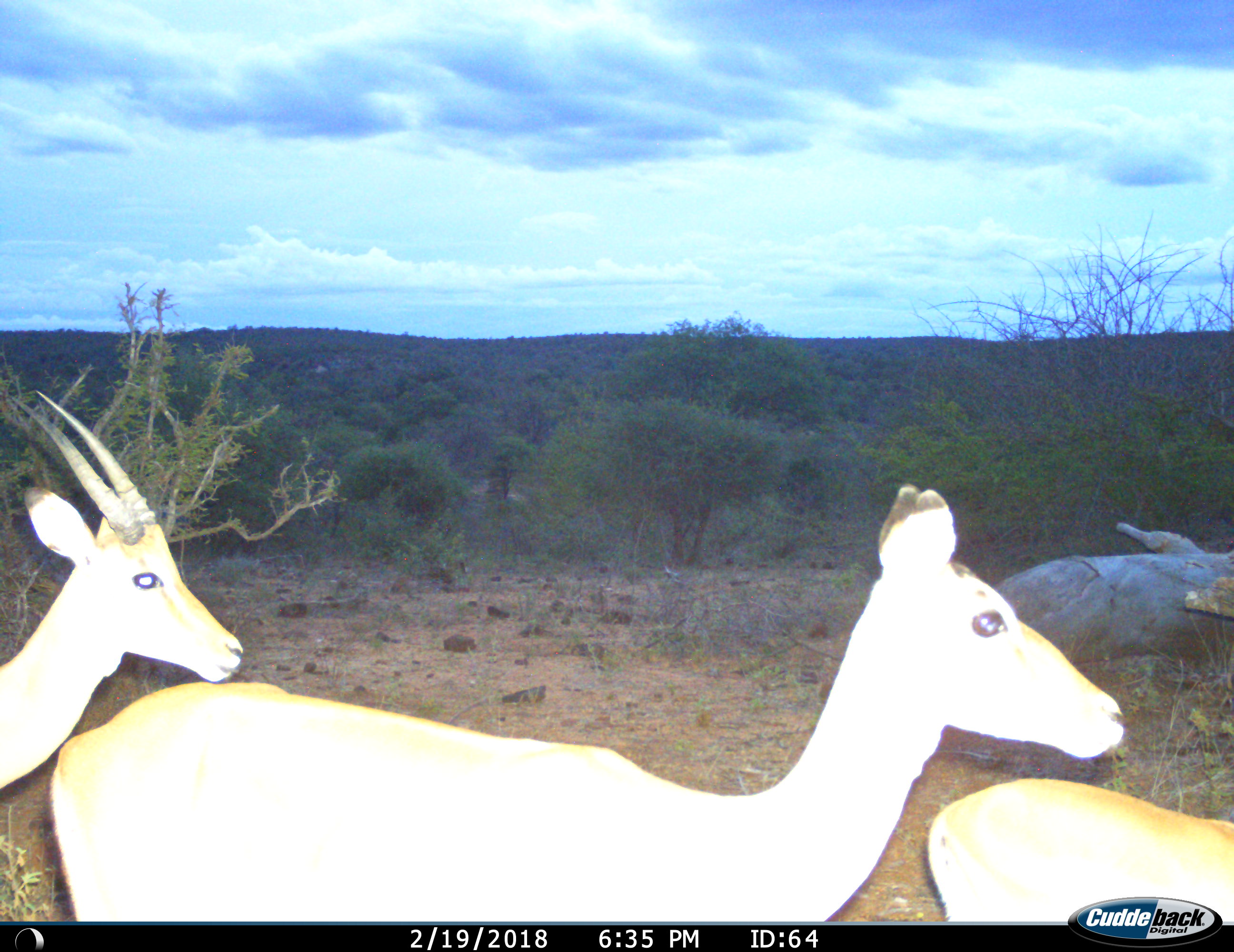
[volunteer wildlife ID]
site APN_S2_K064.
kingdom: Animalia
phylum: Chordata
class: Mammalia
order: Artiodactyla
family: Bovidae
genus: Aepyceros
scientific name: Aepyceros melampus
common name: impala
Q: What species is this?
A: Impala (Aepyceros melampus).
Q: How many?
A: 3.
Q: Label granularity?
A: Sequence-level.